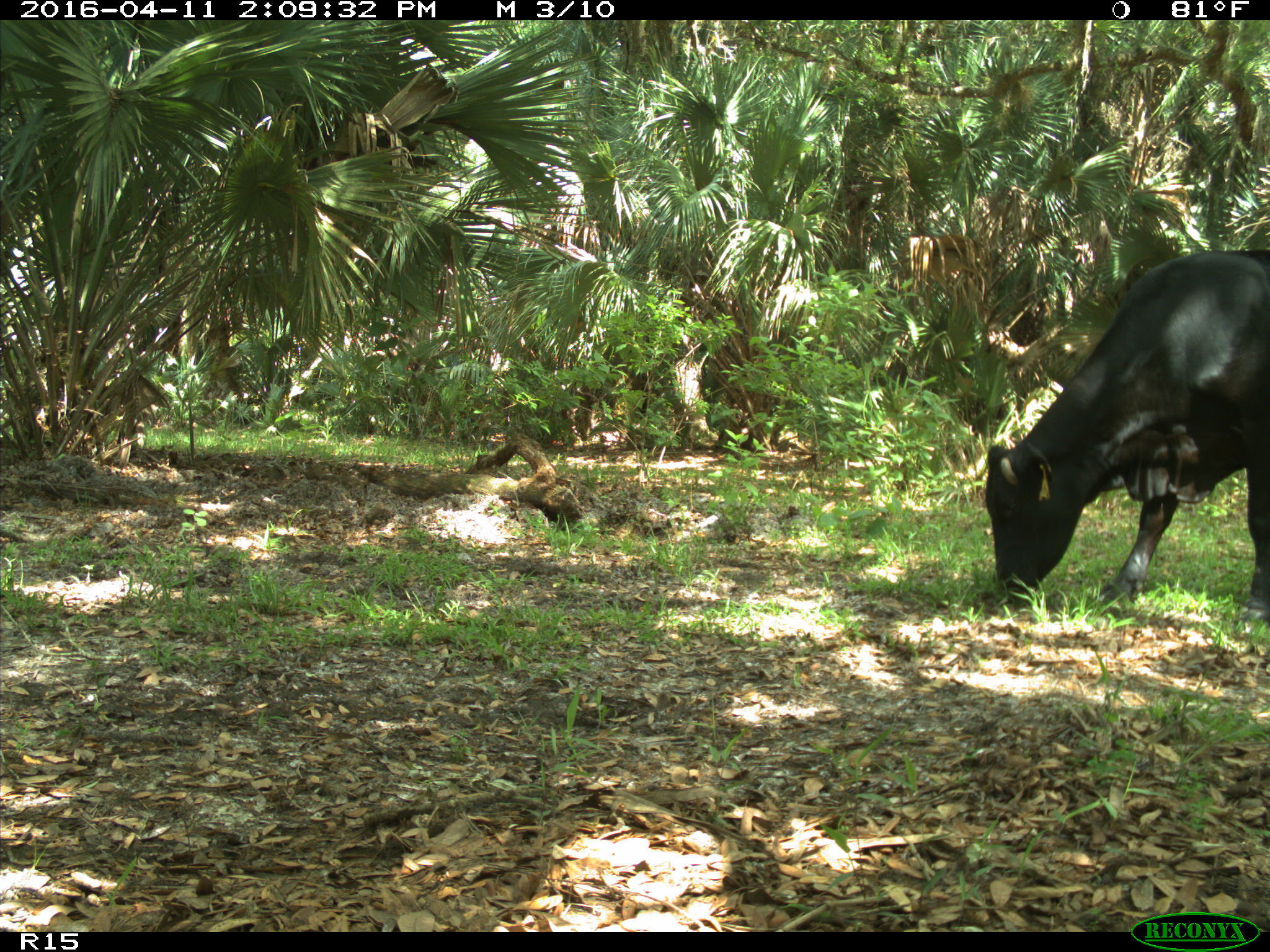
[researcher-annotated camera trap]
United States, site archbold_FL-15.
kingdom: Animalia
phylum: Chordata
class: Mammalia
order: Artiodactyla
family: Bovidae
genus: Bos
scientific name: Bos taurus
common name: domestic cow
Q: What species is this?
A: Bos taurus (domestic cow).